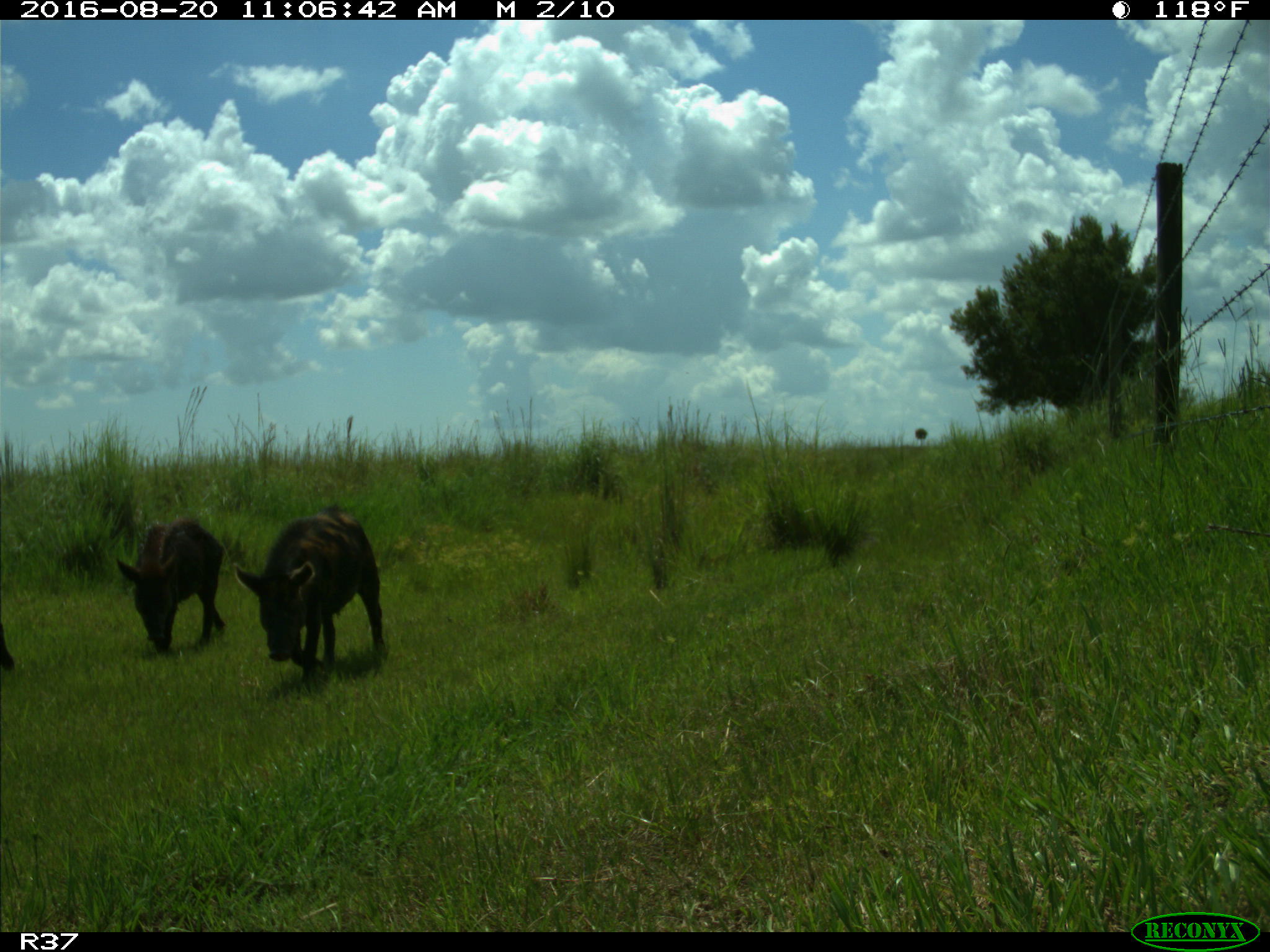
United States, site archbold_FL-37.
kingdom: Animalia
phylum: Chordata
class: Mammalia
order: Artiodactyla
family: Suidae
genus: Sus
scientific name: Sus scrofa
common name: wild boar